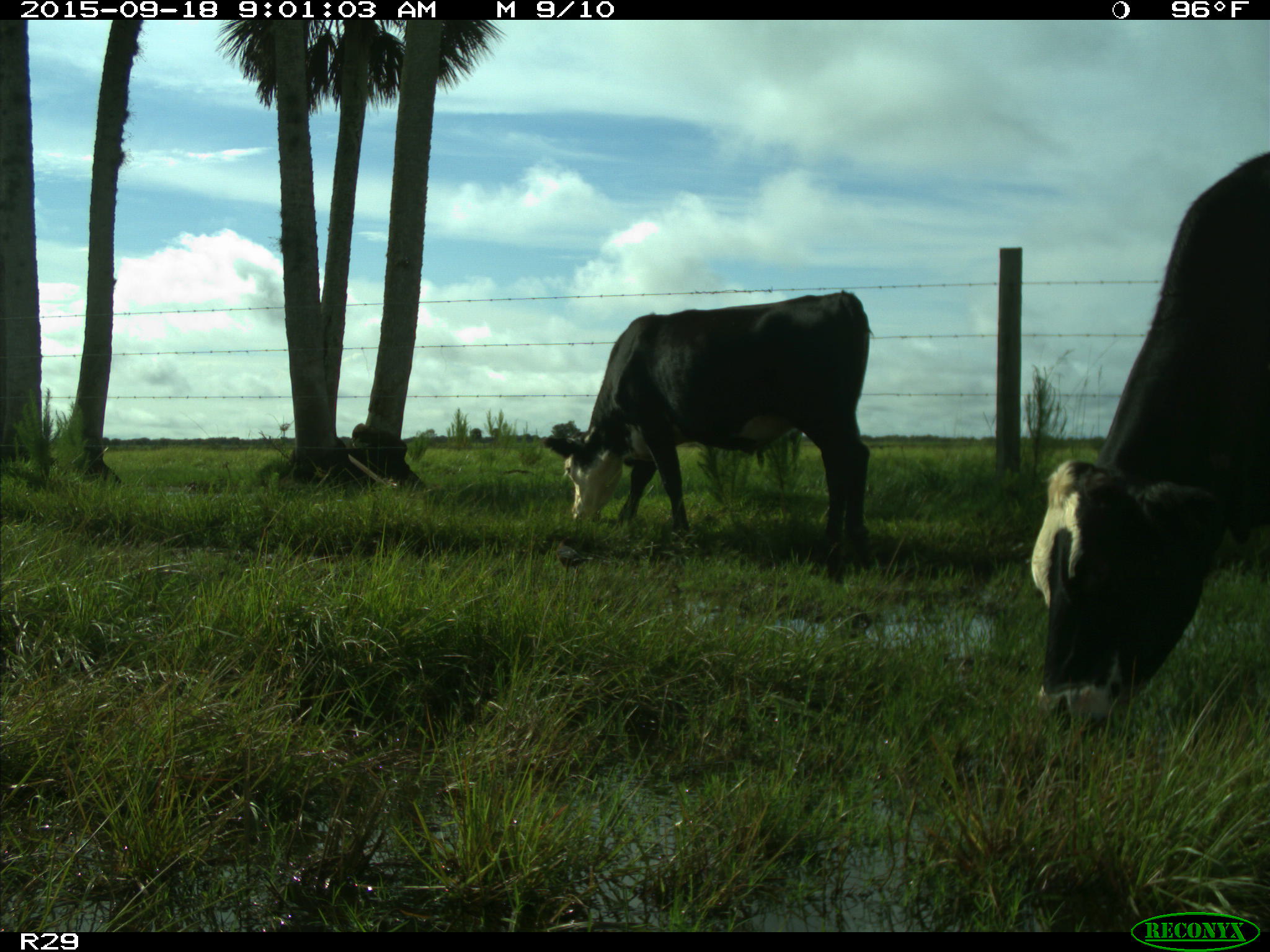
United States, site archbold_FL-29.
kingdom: Animalia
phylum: Chordata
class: Mammalia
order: Artiodactyla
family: Bovidae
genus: Bos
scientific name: Bos taurus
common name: domestic cow